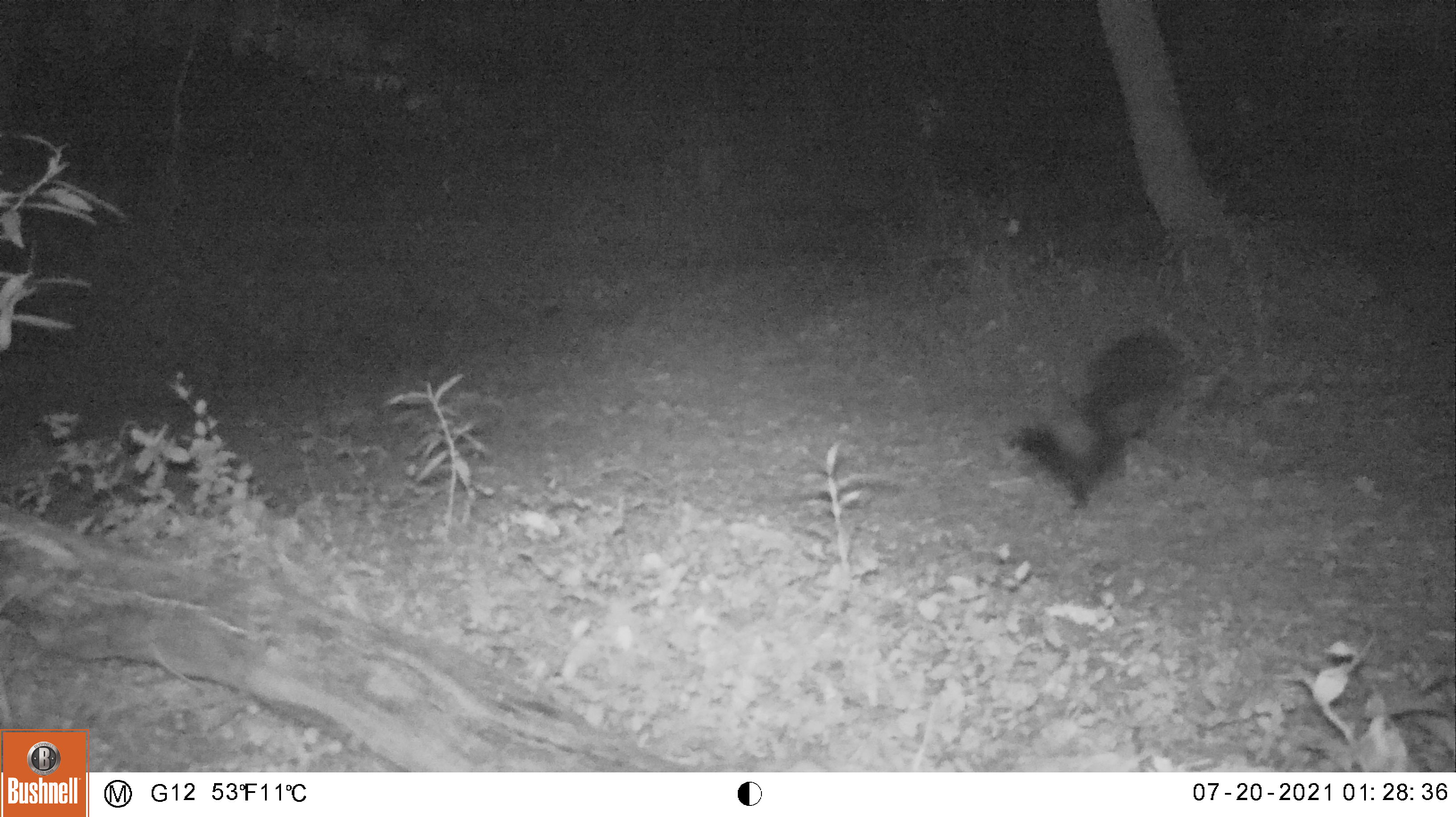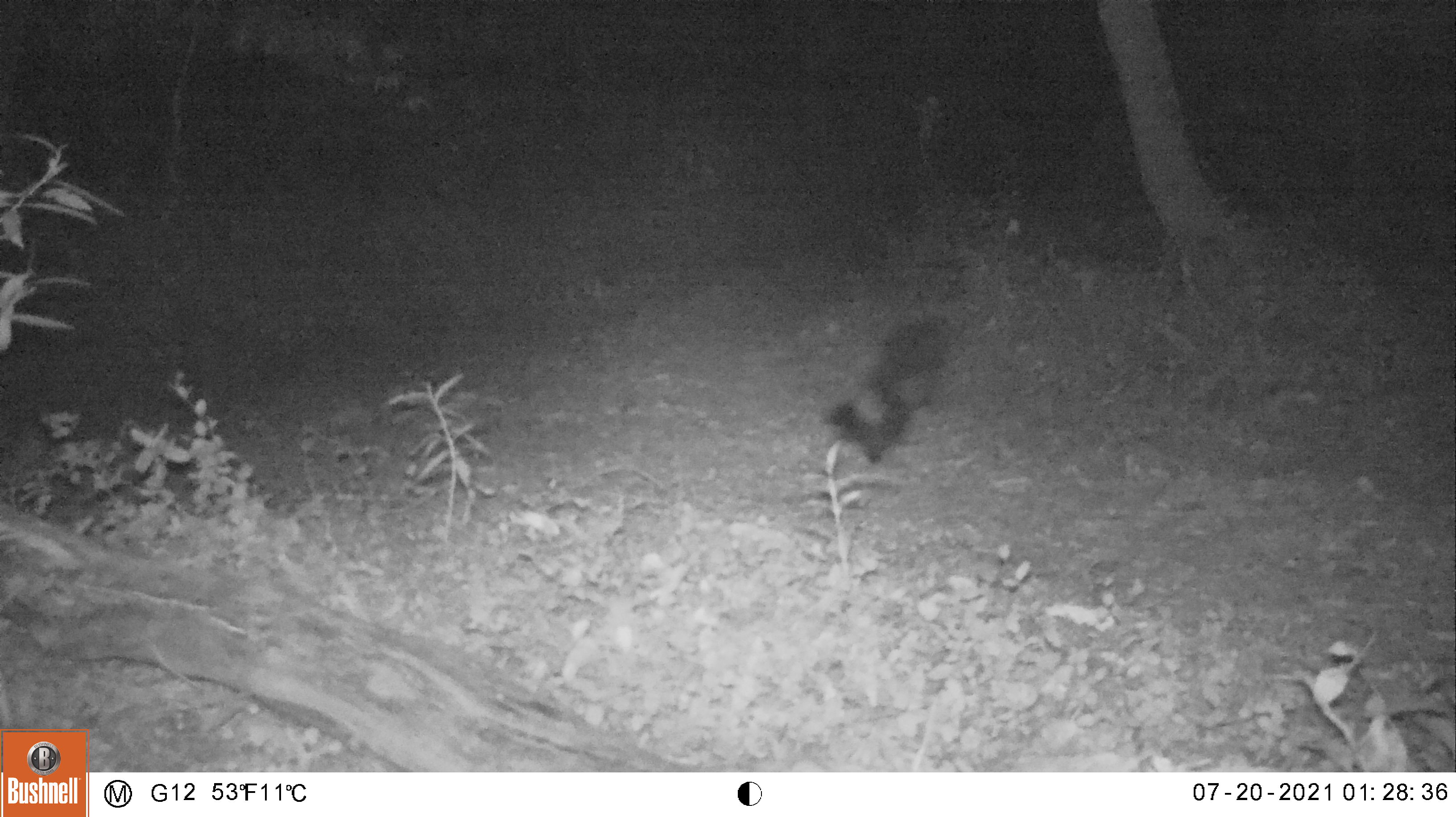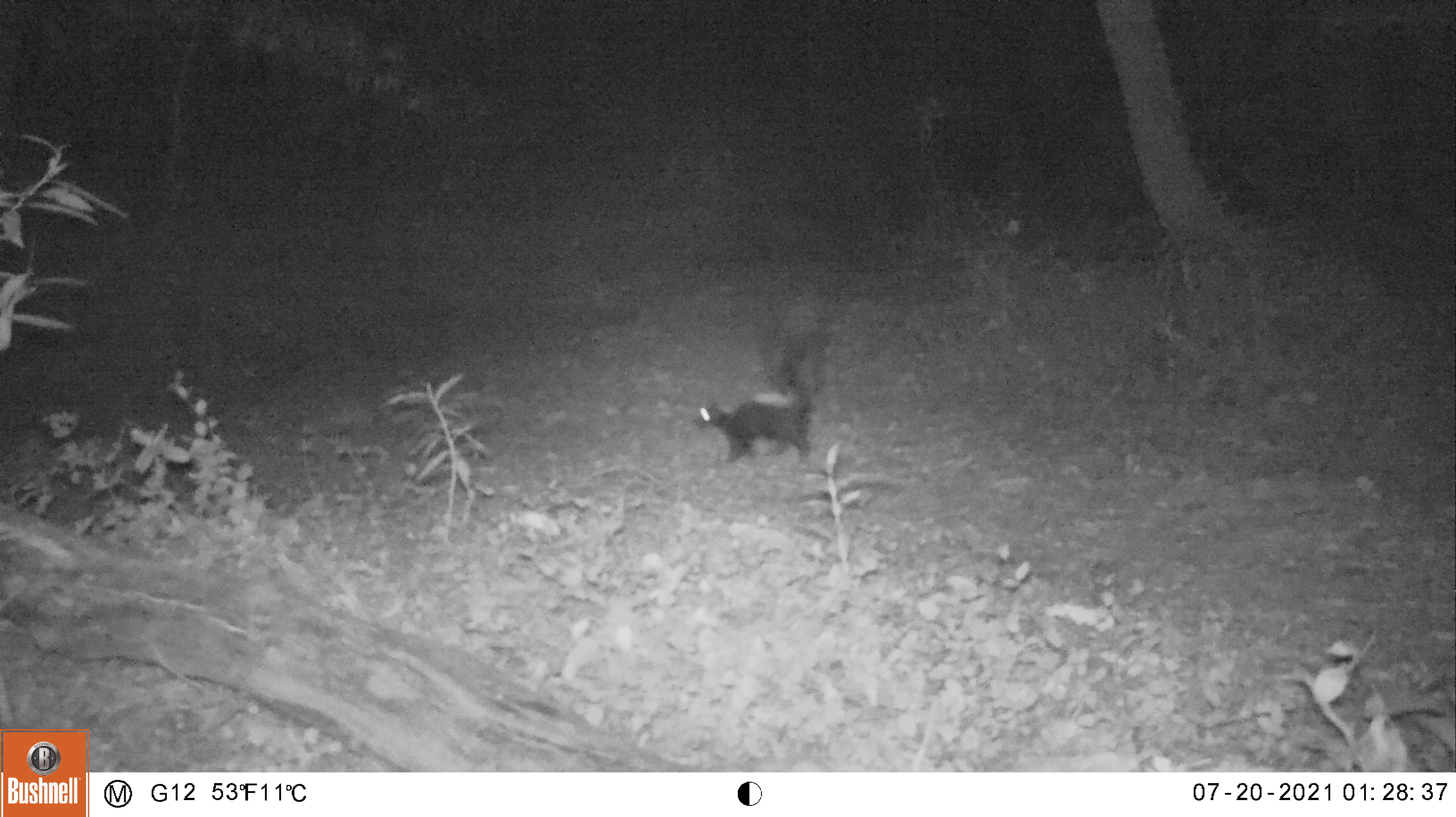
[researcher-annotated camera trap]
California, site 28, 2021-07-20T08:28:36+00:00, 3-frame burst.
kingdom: Animalia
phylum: Chordata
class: Mammalia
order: Carnivora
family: Mephitidae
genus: Mephitis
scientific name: Mephitis mephitis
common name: striped skunk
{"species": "striped skunk (Mephitis mephitis)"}